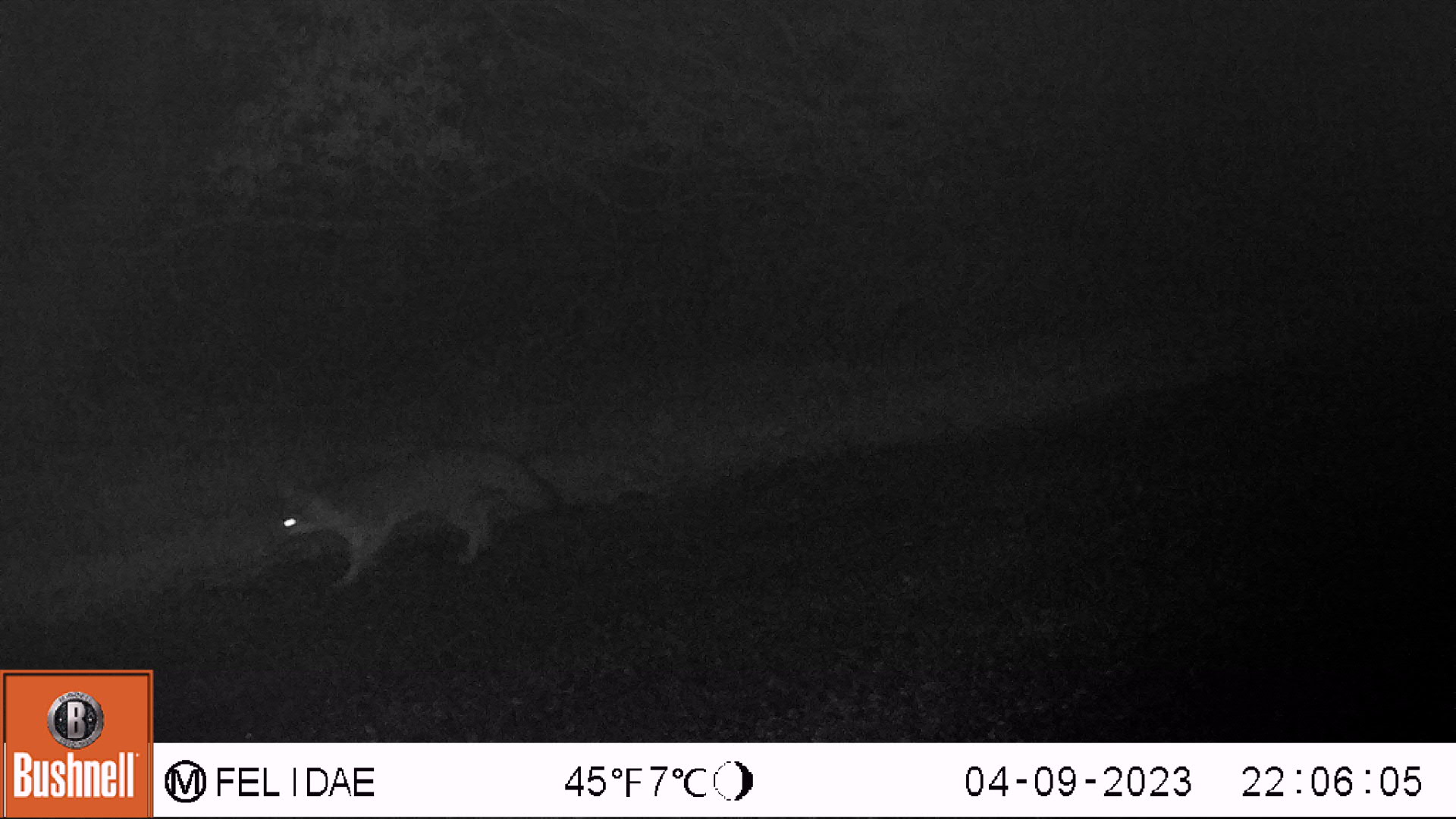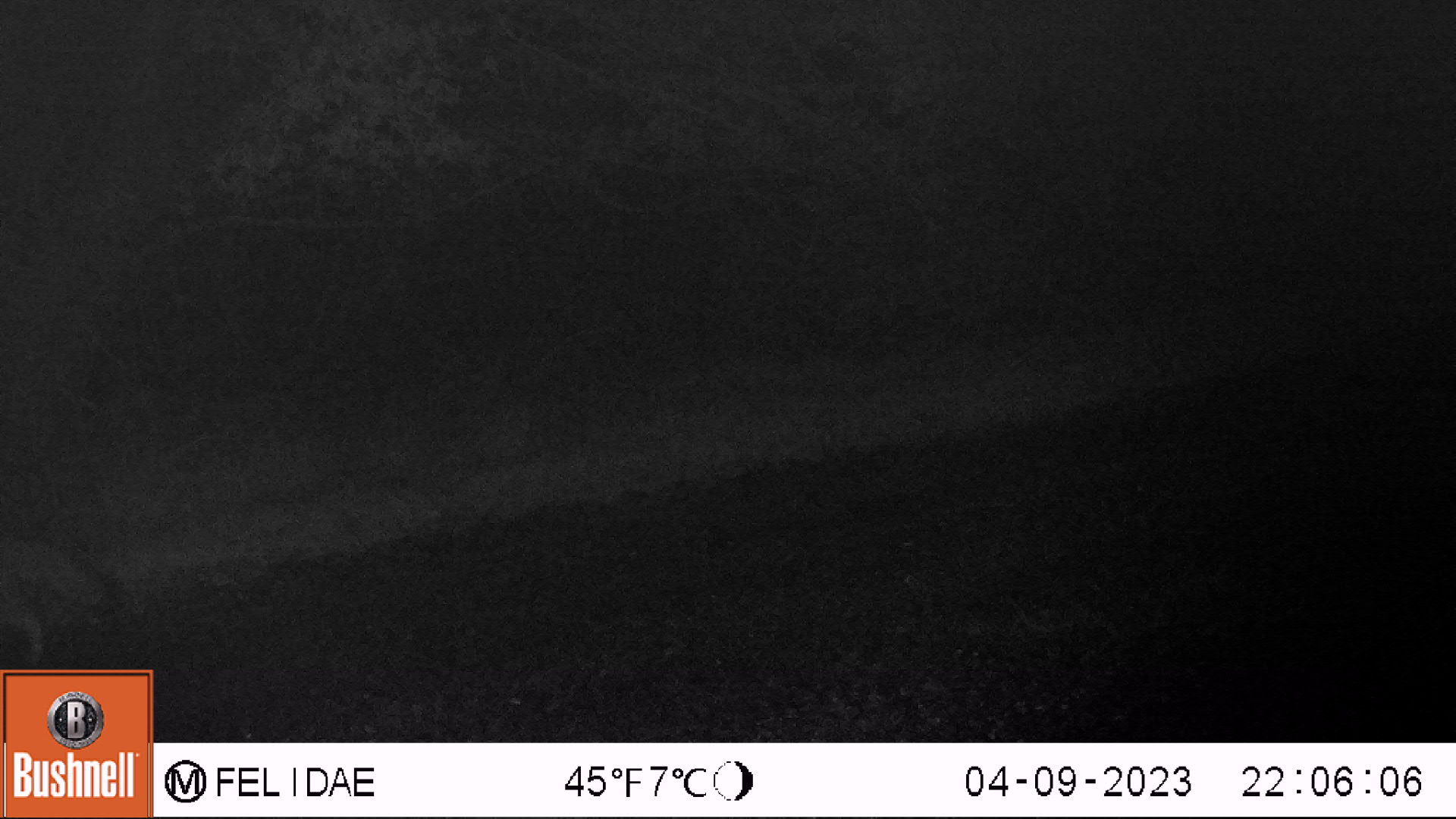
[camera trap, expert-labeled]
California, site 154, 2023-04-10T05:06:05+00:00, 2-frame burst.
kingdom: Animalia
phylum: Chordata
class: Mammalia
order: Carnivora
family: Canidae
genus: Urocyon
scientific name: Urocyon cinereoargenteus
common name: gray fox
Gray fox (Urocyon cinereoargenteus).